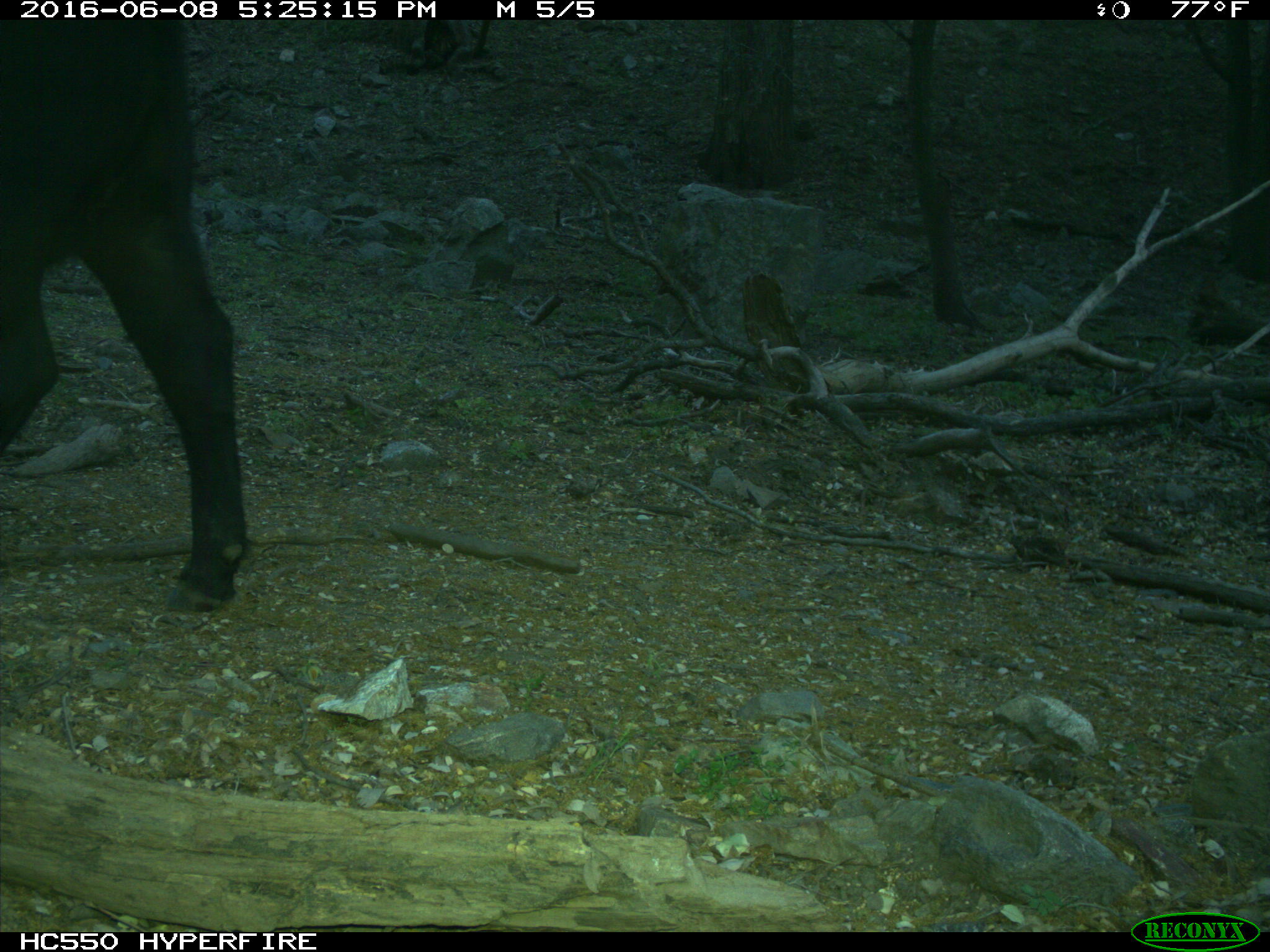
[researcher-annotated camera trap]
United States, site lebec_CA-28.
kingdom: Animalia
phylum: Chordata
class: Mammalia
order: Artiodactyla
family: Bovidae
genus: Bos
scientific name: Bos taurus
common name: domestic cow